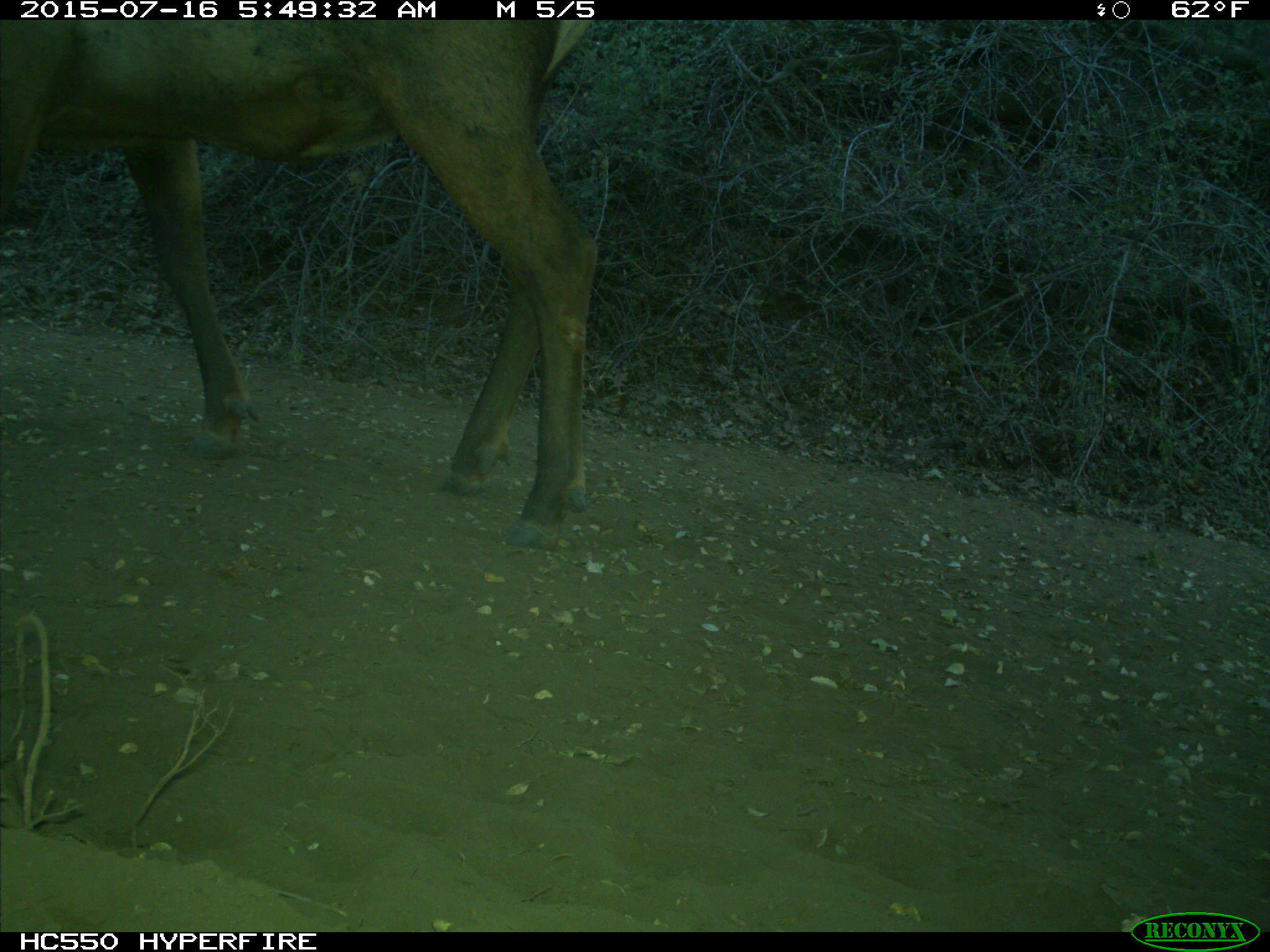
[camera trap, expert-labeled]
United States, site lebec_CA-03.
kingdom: Animalia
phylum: Chordata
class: Mammalia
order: Artiodactyla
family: Cervidae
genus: Cervus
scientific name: Cervus canadensis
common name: elk